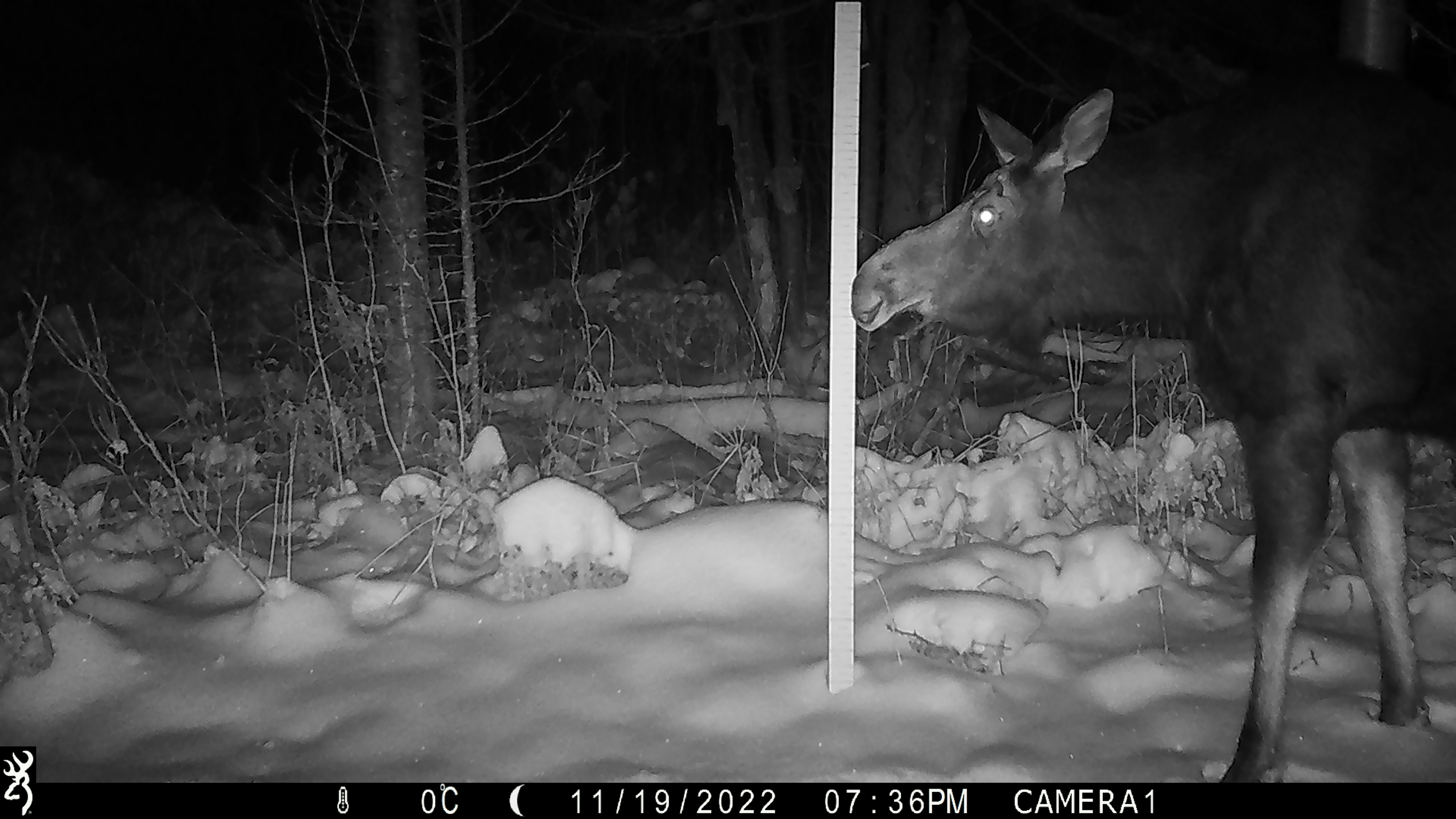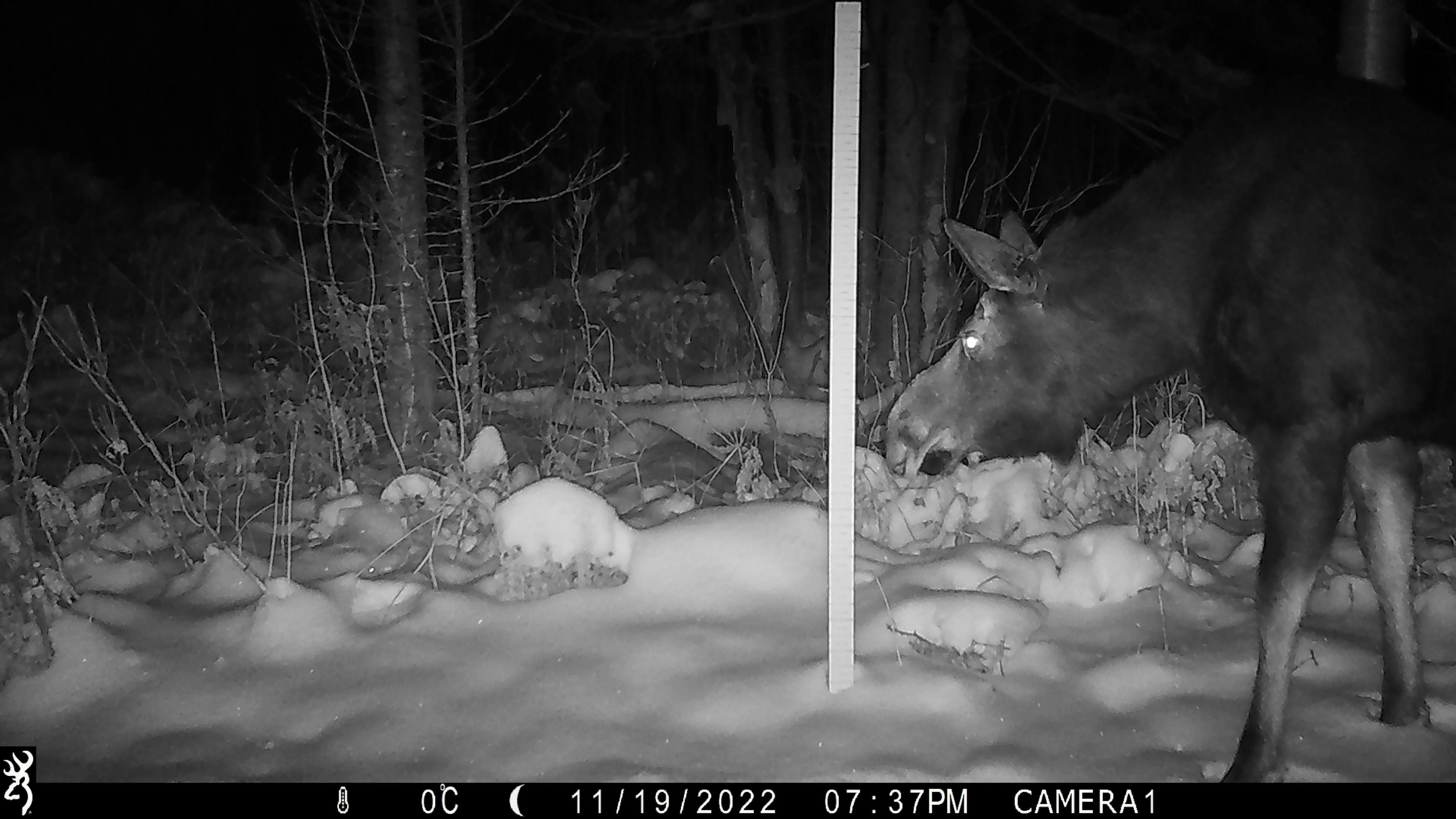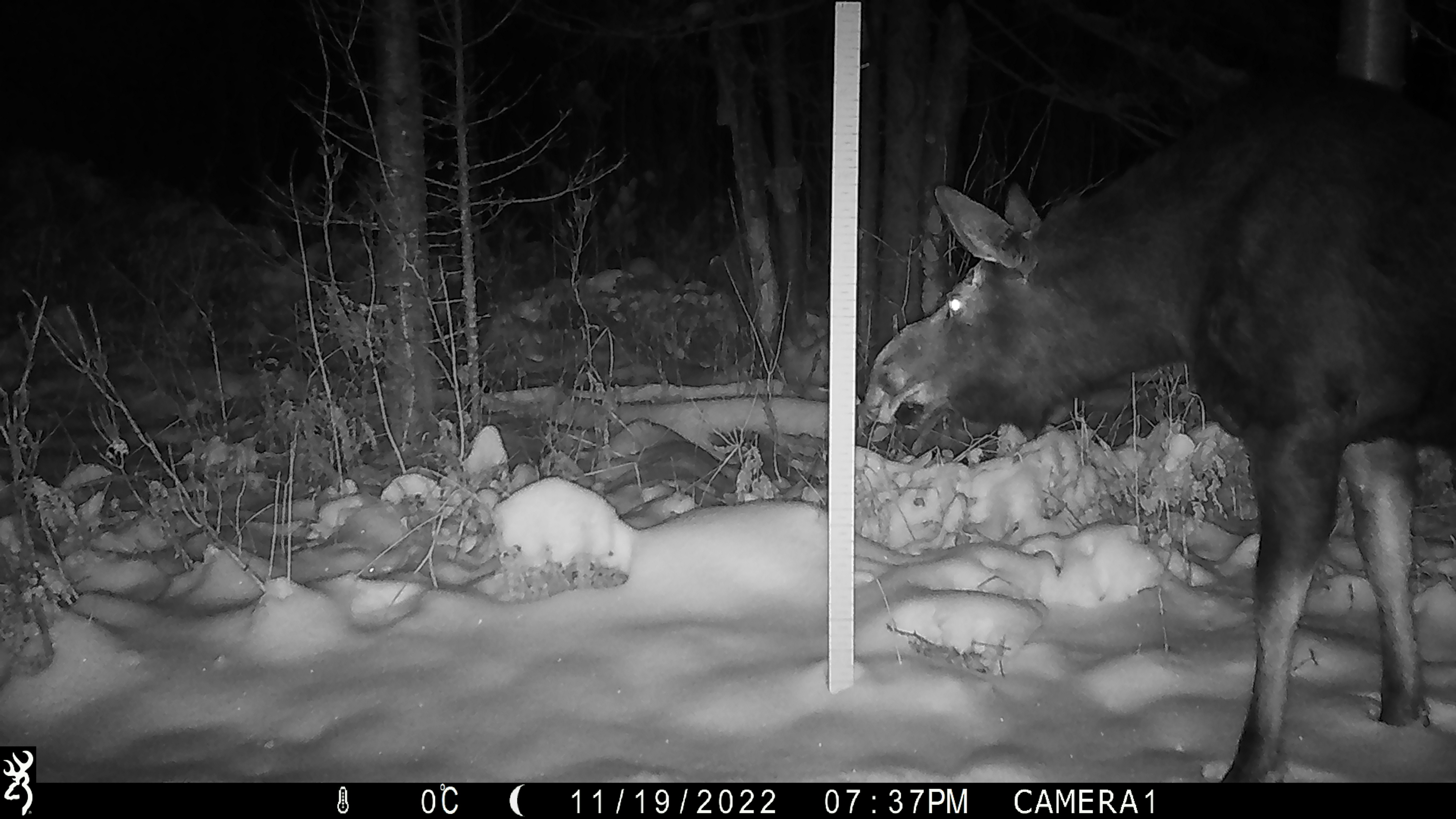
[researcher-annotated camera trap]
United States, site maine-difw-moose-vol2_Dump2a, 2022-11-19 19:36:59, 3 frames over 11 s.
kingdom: Animalia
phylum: Chordata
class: Mammalia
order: Artiodactyla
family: Cervidae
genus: Alces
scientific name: Alces alces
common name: moose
Moose (Alces alces).